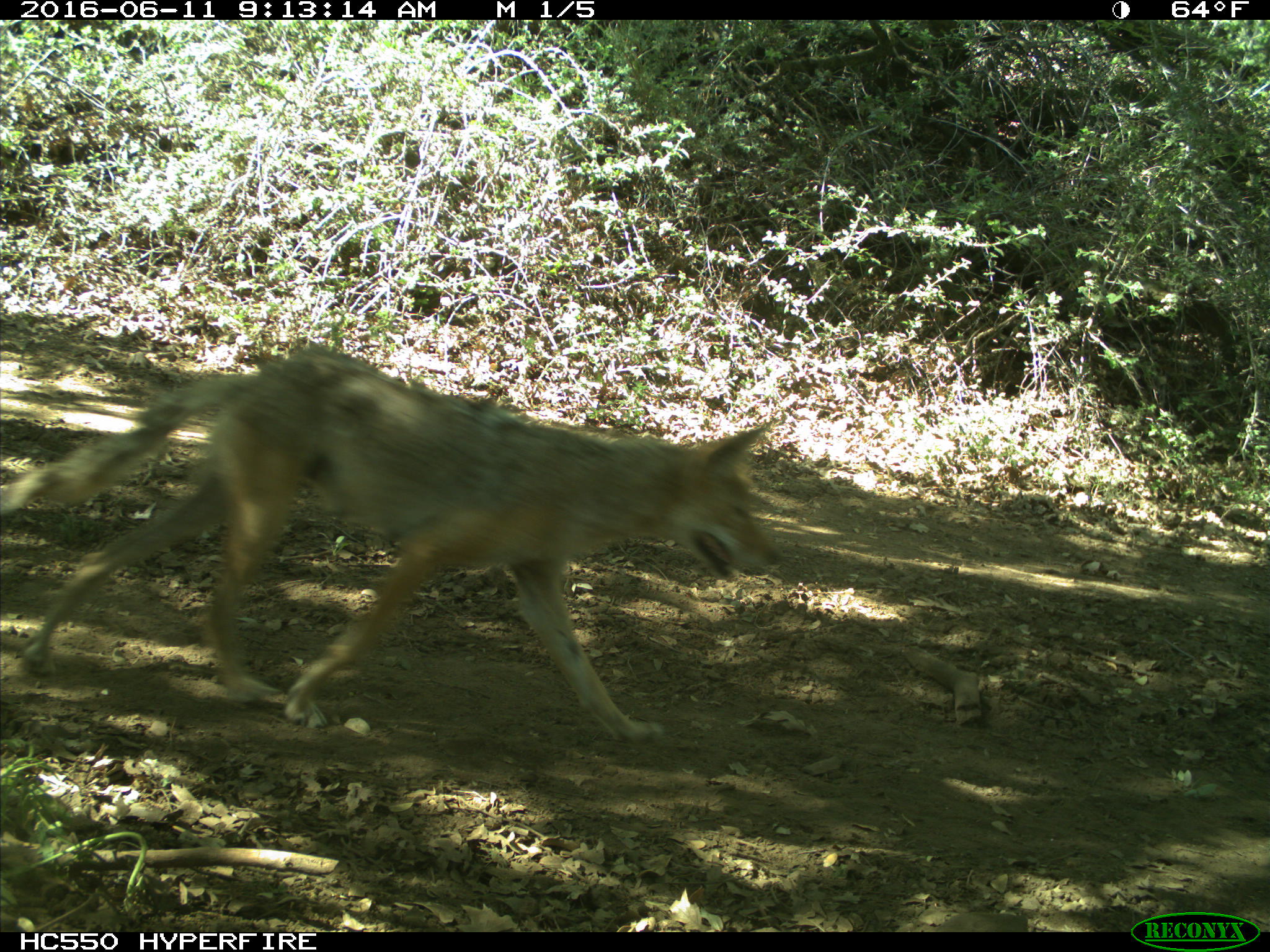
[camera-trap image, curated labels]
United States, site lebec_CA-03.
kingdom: Animalia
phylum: Chordata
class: Mammalia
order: Carnivora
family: Canidae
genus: Canis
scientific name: Canis latrans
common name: coyote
Canis latrans (coyote).